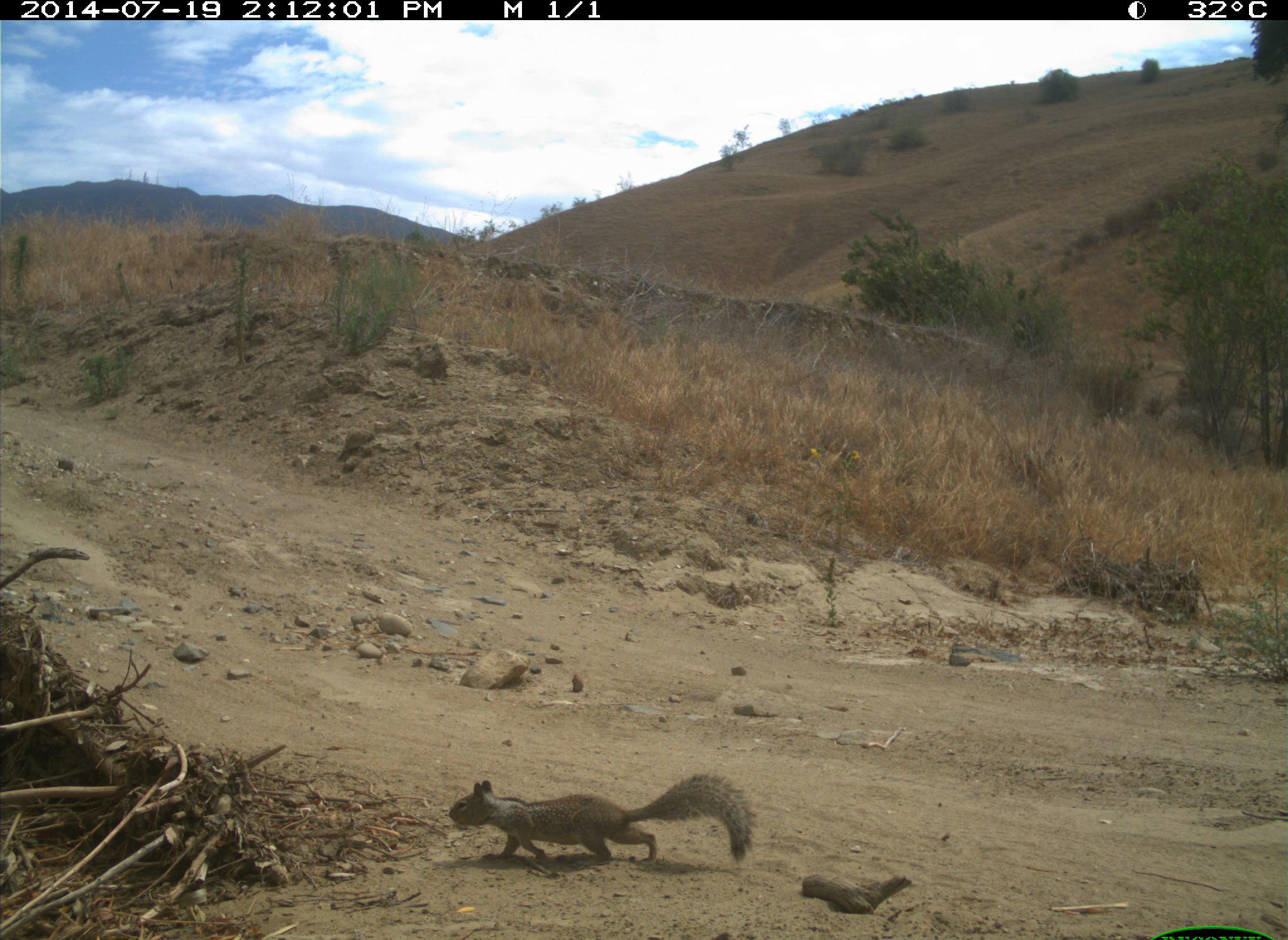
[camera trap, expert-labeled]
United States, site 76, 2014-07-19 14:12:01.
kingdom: Animalia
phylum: Chordata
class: Mammalia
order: Rodentia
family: Sciuridae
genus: Sciurus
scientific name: Sciurus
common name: squirrel